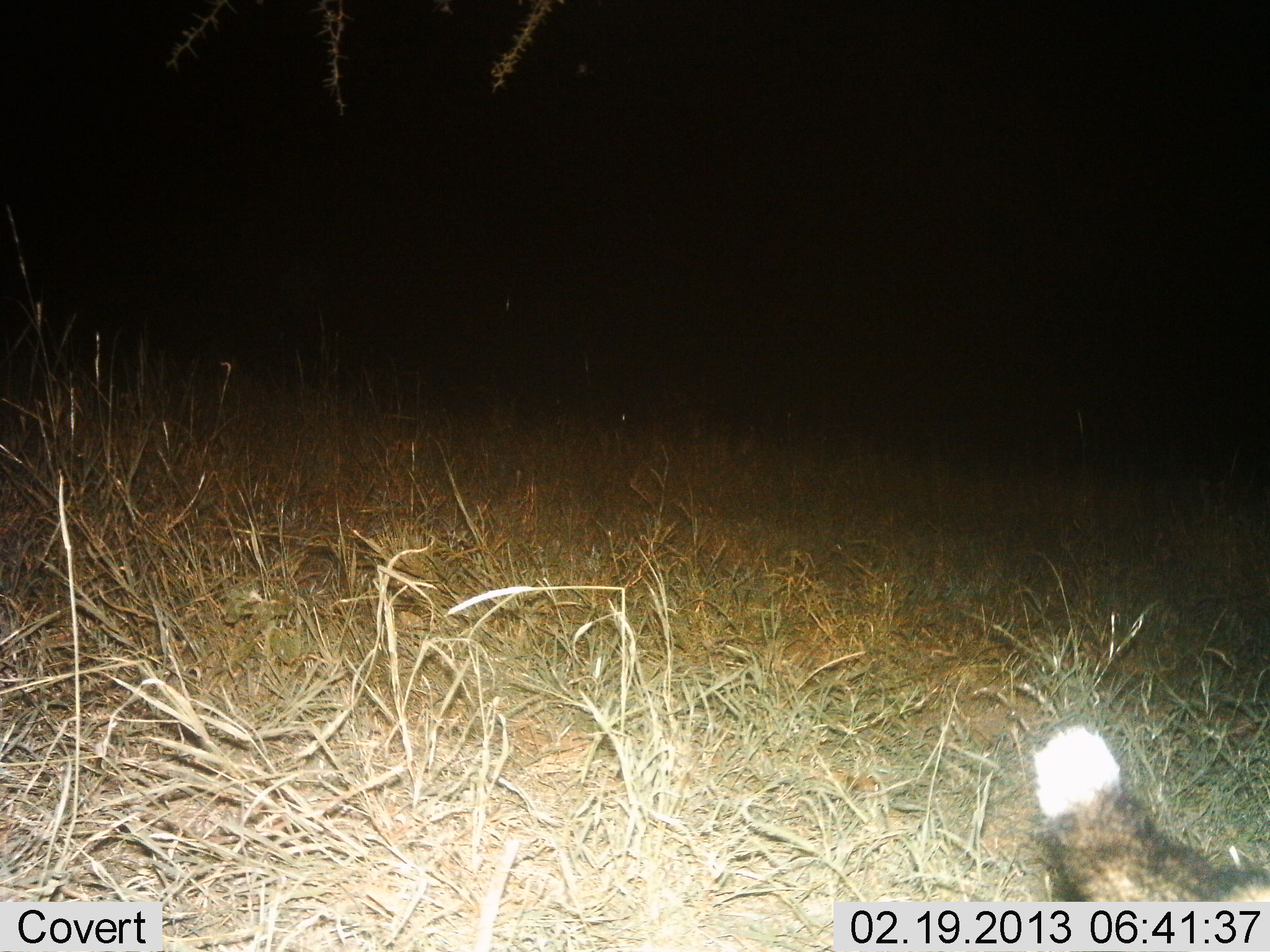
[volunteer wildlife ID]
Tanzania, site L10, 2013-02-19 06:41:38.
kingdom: Animalia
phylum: Chordata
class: Mammalia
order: Carnivora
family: Canidae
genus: Lupulella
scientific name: Lupulella mesomelas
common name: black-backed jackal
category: jackal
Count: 1.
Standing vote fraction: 40%.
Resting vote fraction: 0%.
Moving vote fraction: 60%.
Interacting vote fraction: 0%.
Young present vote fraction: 0%.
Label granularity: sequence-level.